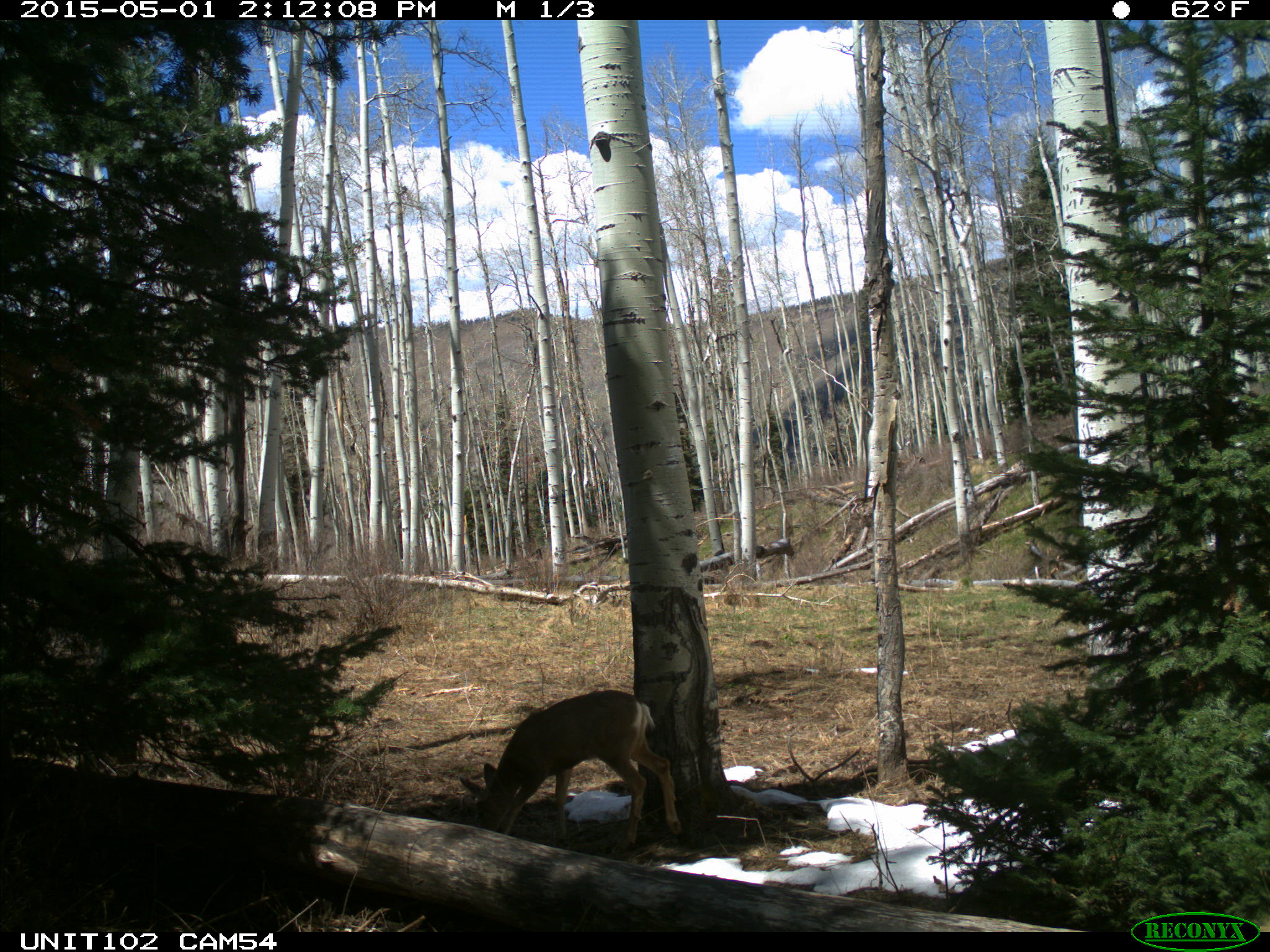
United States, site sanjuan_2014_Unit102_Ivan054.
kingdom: Animalia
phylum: Chordata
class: Mammalia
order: Artiodactyla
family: Cervidae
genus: Odocoileus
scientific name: Odocoileus hemionus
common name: mule deer